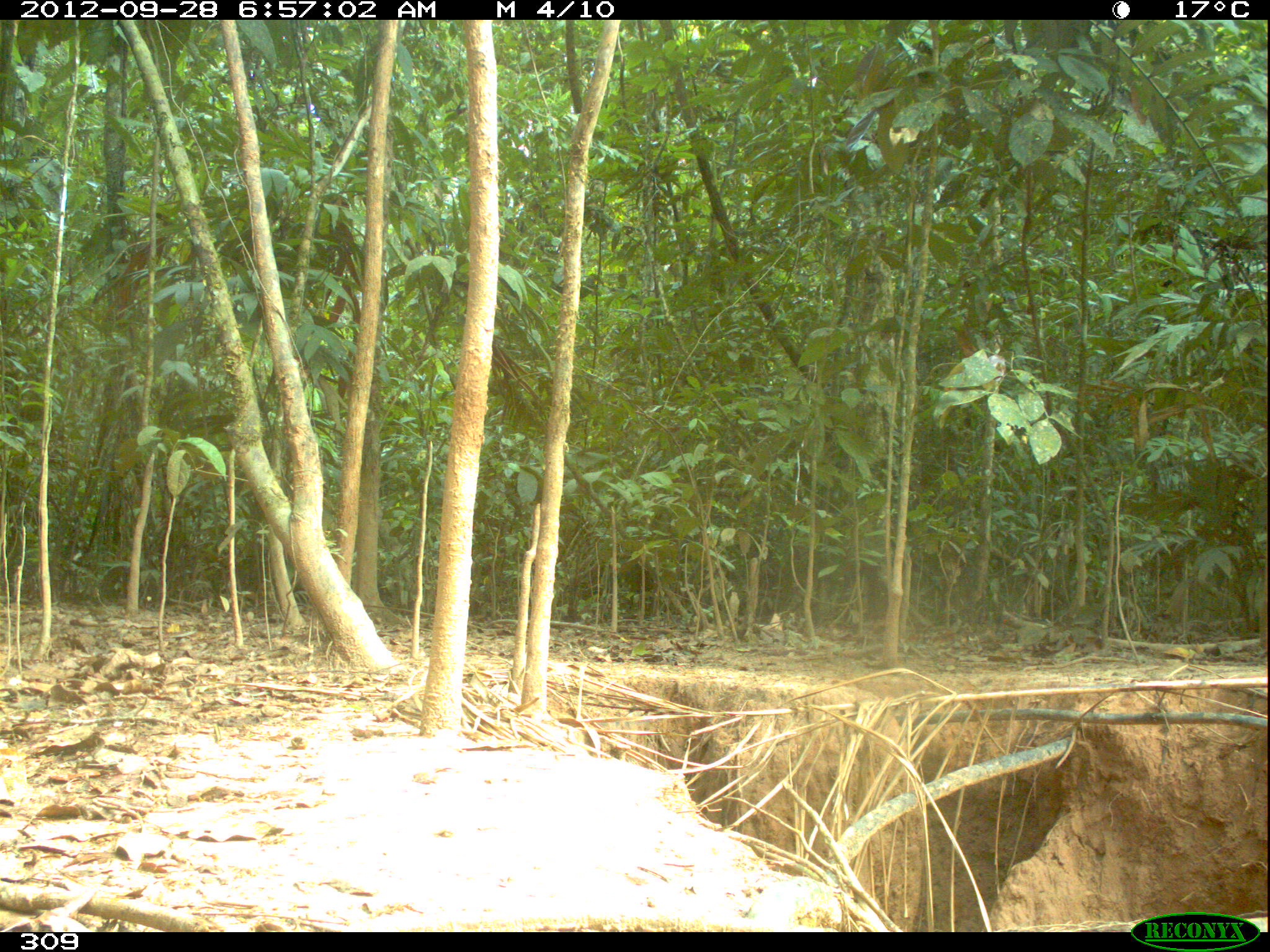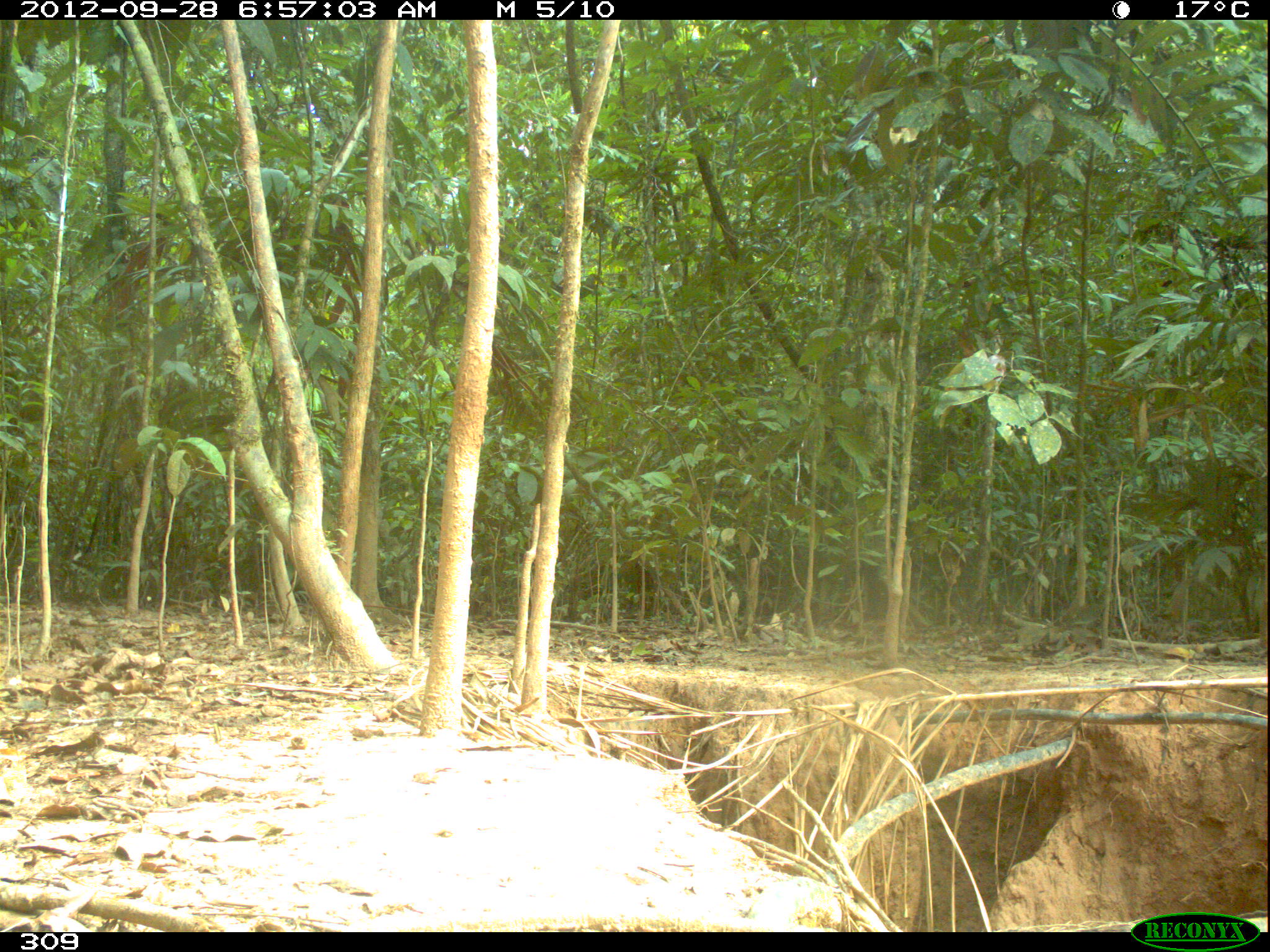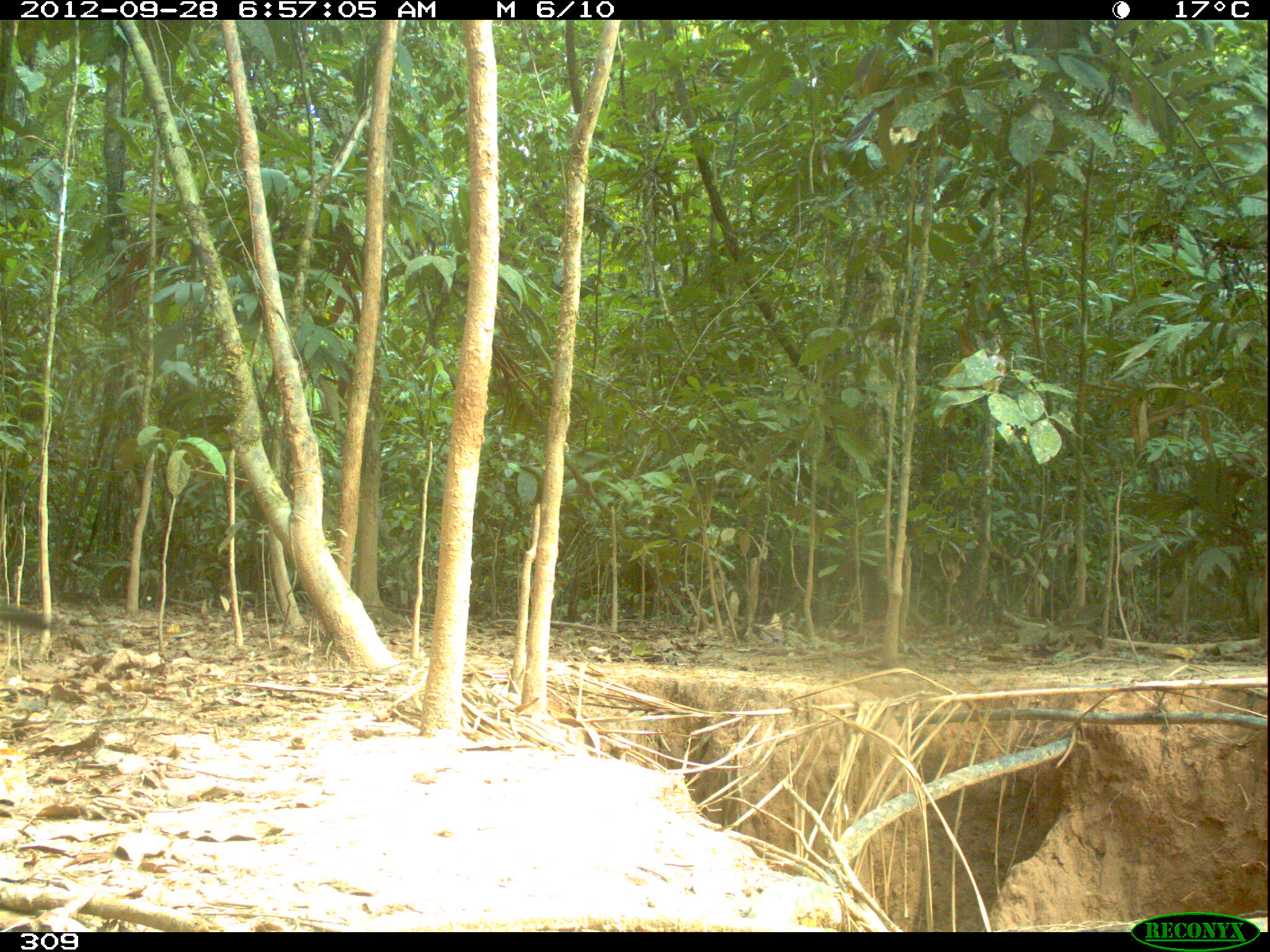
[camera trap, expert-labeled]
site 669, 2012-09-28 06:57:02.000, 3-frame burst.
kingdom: Animalia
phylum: Chordata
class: Aves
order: Galliformes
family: Cracidae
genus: Penelope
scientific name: Penelope jacquacu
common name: spix's guan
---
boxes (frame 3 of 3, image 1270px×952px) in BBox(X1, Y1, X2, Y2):
penelope jacquacu: BBox(1, 603, 47, 629)